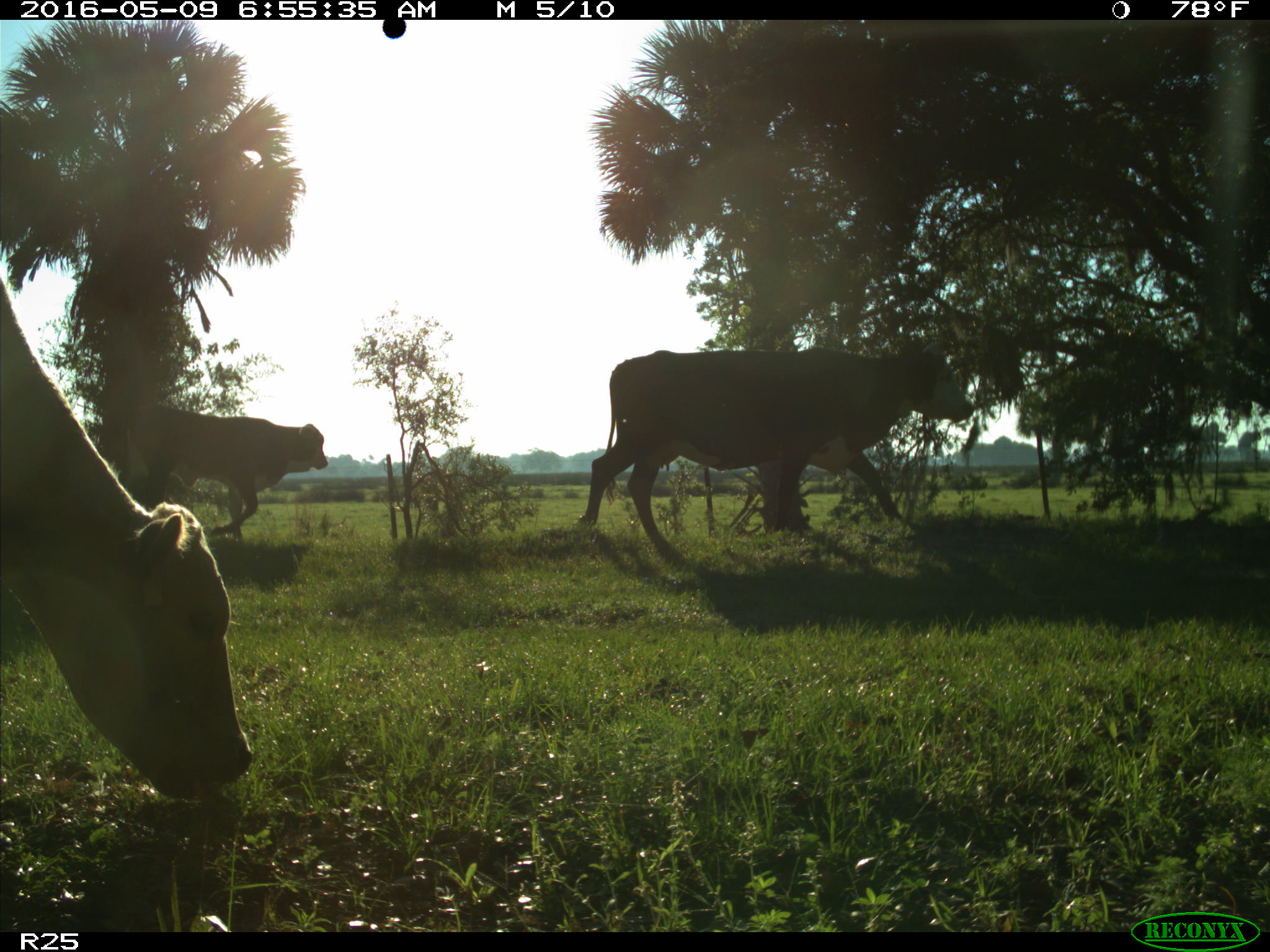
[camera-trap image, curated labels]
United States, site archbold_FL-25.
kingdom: Animalia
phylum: Chordata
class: Mammalia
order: Artiodactyla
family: Bovidae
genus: Bos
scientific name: Bos taurus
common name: domestic cow